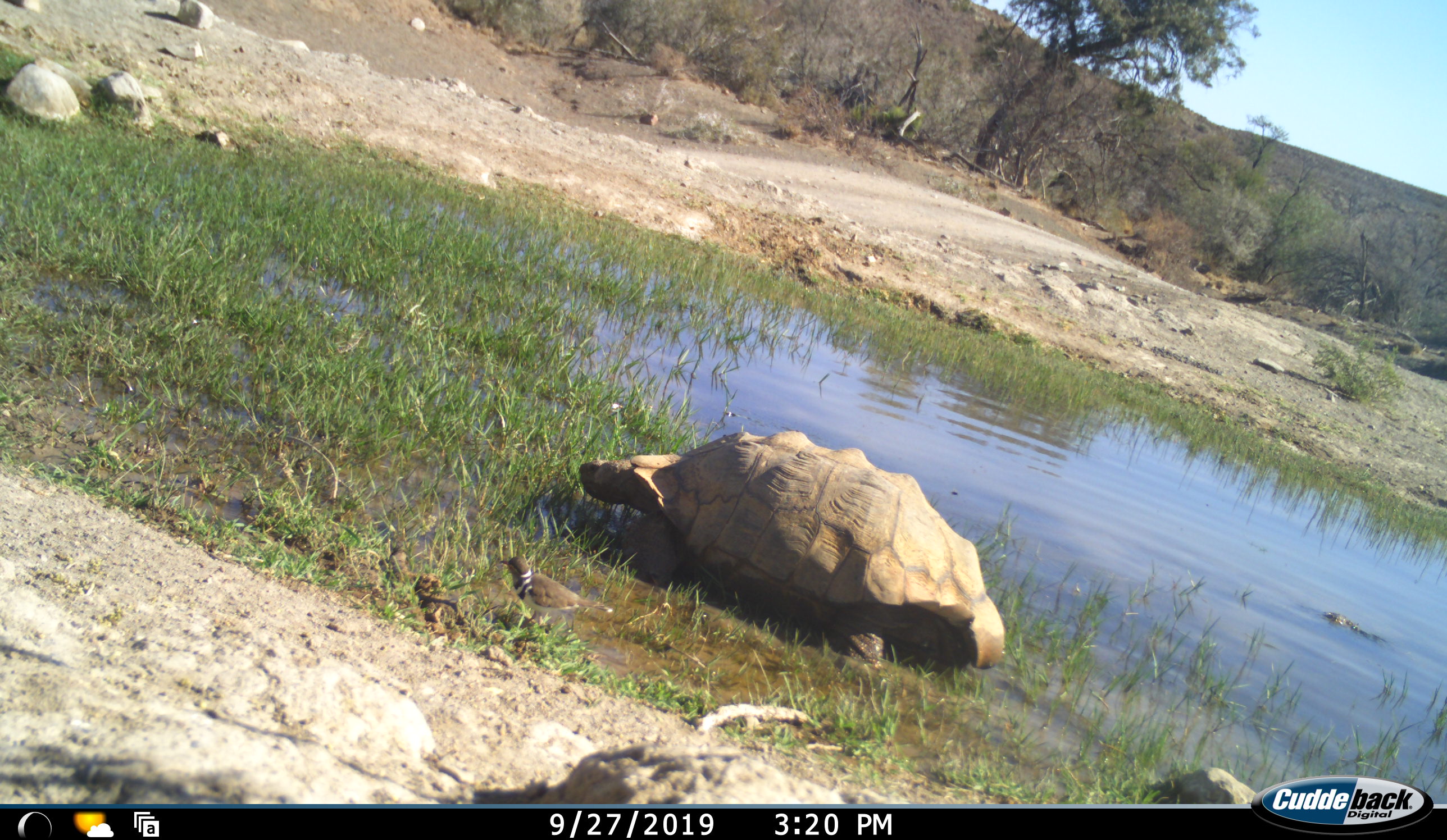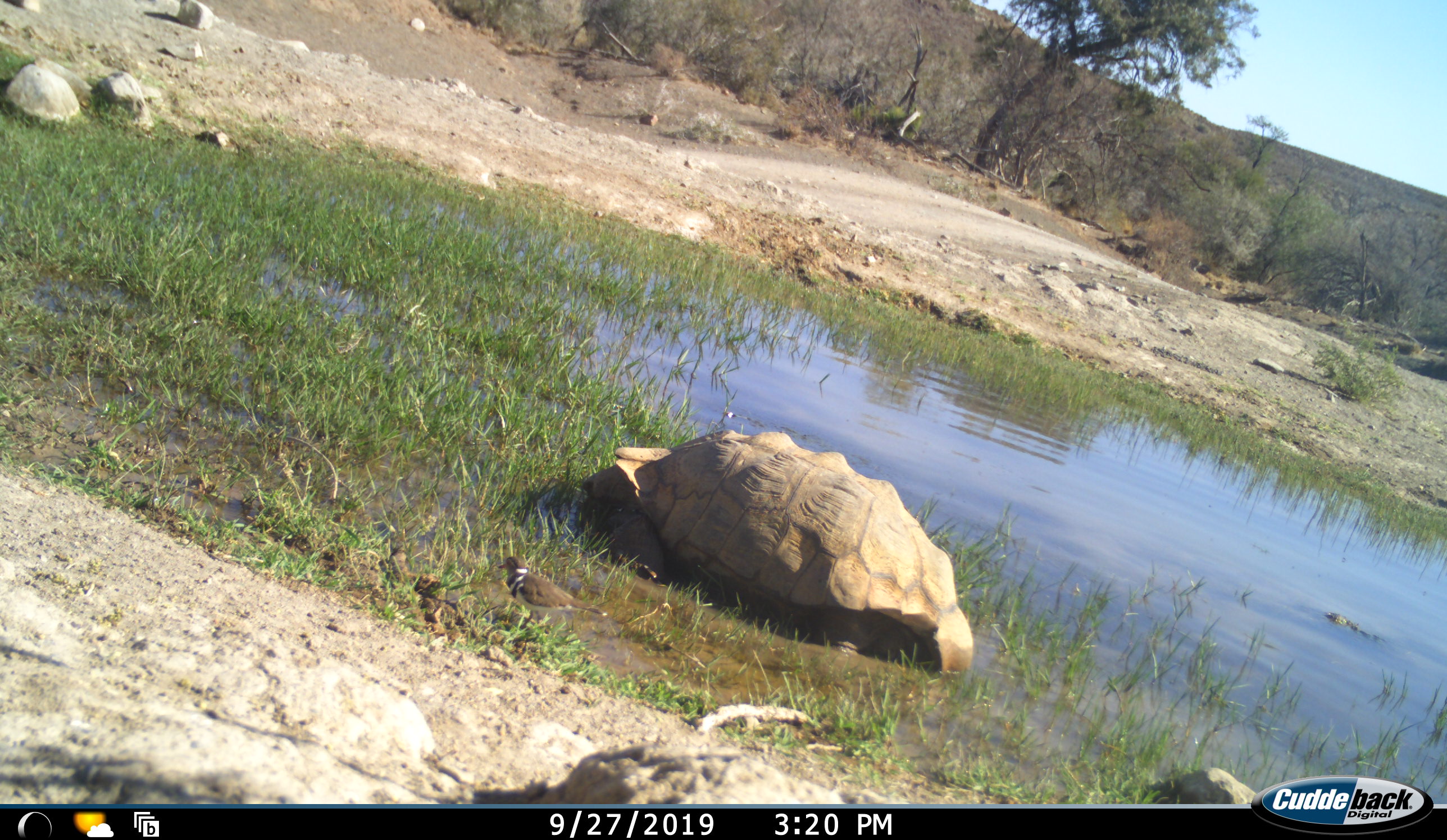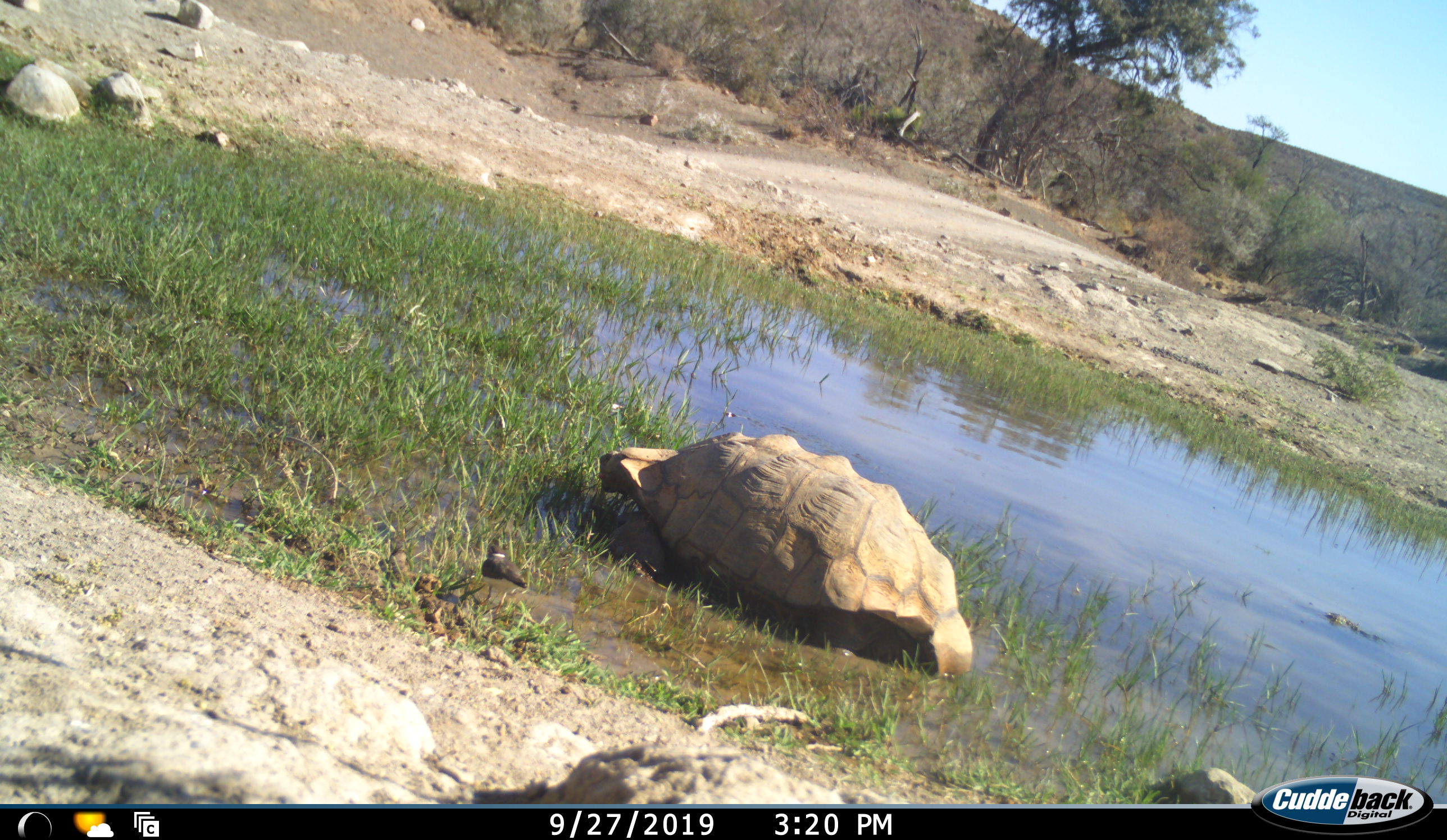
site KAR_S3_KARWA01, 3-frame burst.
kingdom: Animalia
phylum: Chordata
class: Aves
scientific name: Aves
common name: bird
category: birdother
Birdother (bird) (Aves), count 1. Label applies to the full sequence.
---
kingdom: Animalia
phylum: Chordata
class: Reptilia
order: Testudines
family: Testudinidae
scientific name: Testudinidae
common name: tortoise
Tortoise (Testudinidae), count 1. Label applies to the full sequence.